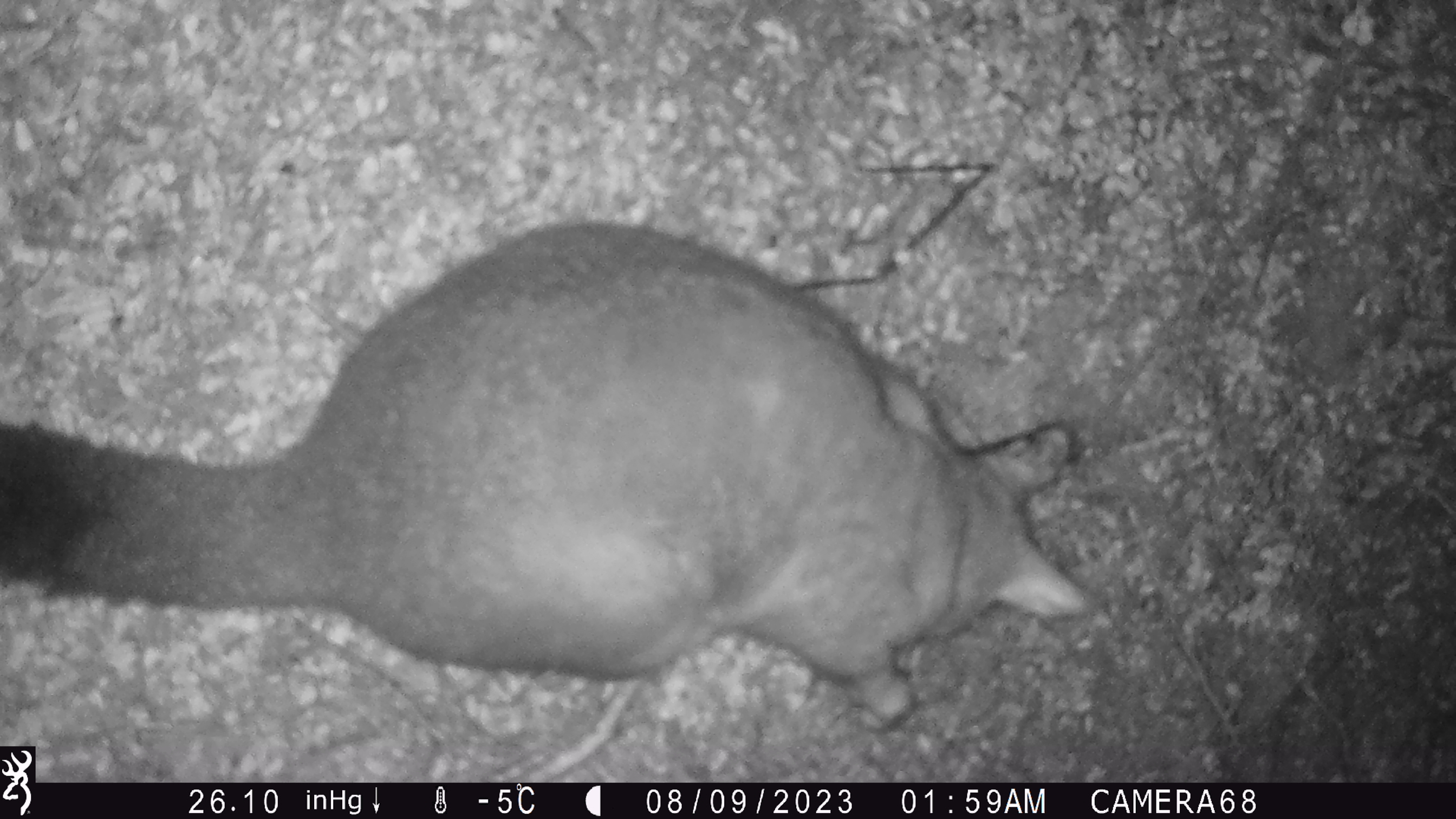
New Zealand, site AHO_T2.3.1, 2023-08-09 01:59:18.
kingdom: Animalia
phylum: Chordata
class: Mammalia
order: Carnivora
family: Mustelidae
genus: Mustela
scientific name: Mustela erminea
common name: stoat